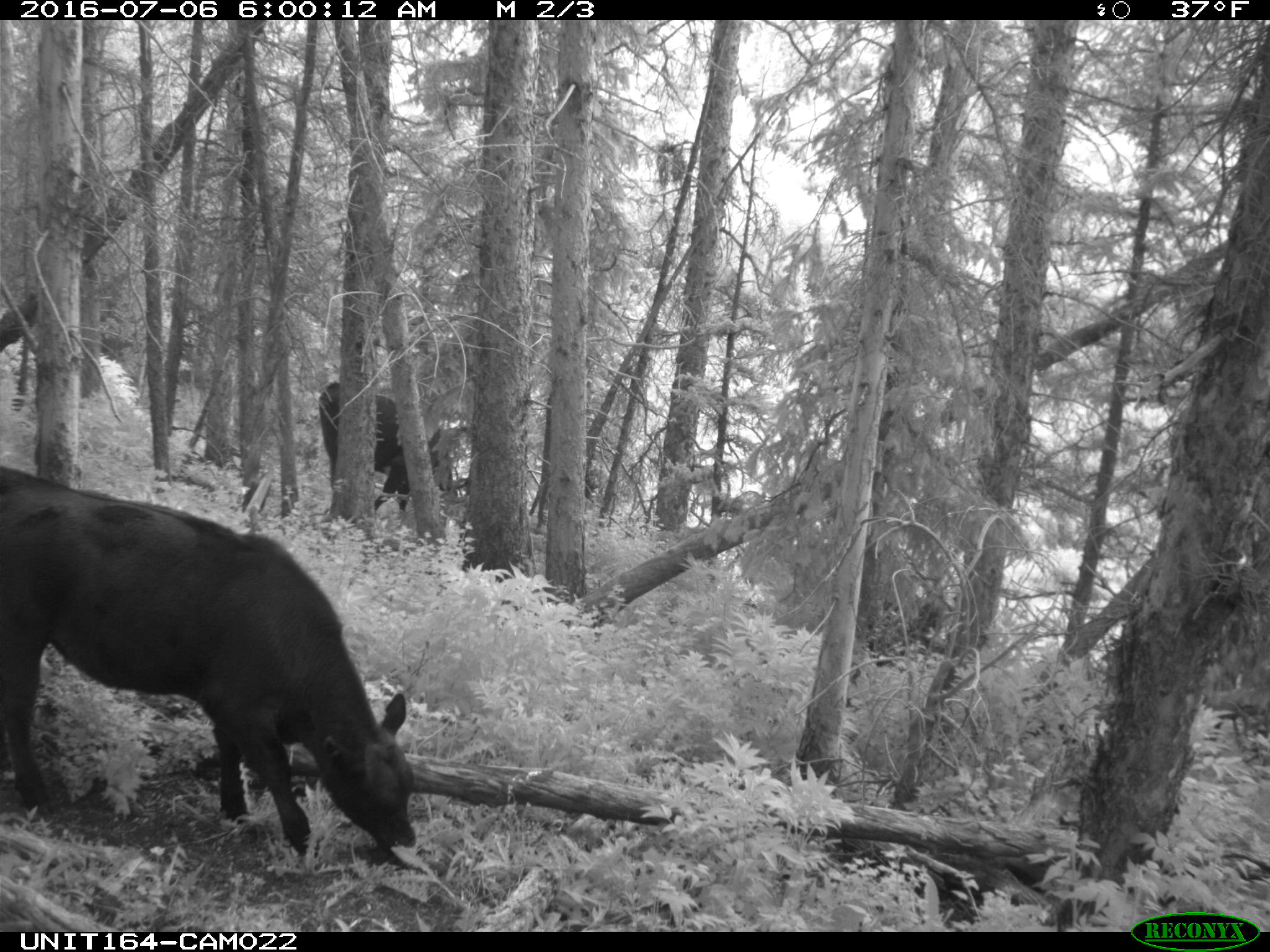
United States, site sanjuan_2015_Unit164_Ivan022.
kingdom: Animalia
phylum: Chordata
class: Mammalia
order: Artiodactyla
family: Bovidae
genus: Bos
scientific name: Bos taurus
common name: domestic cow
Bos taurus (domestic cow).